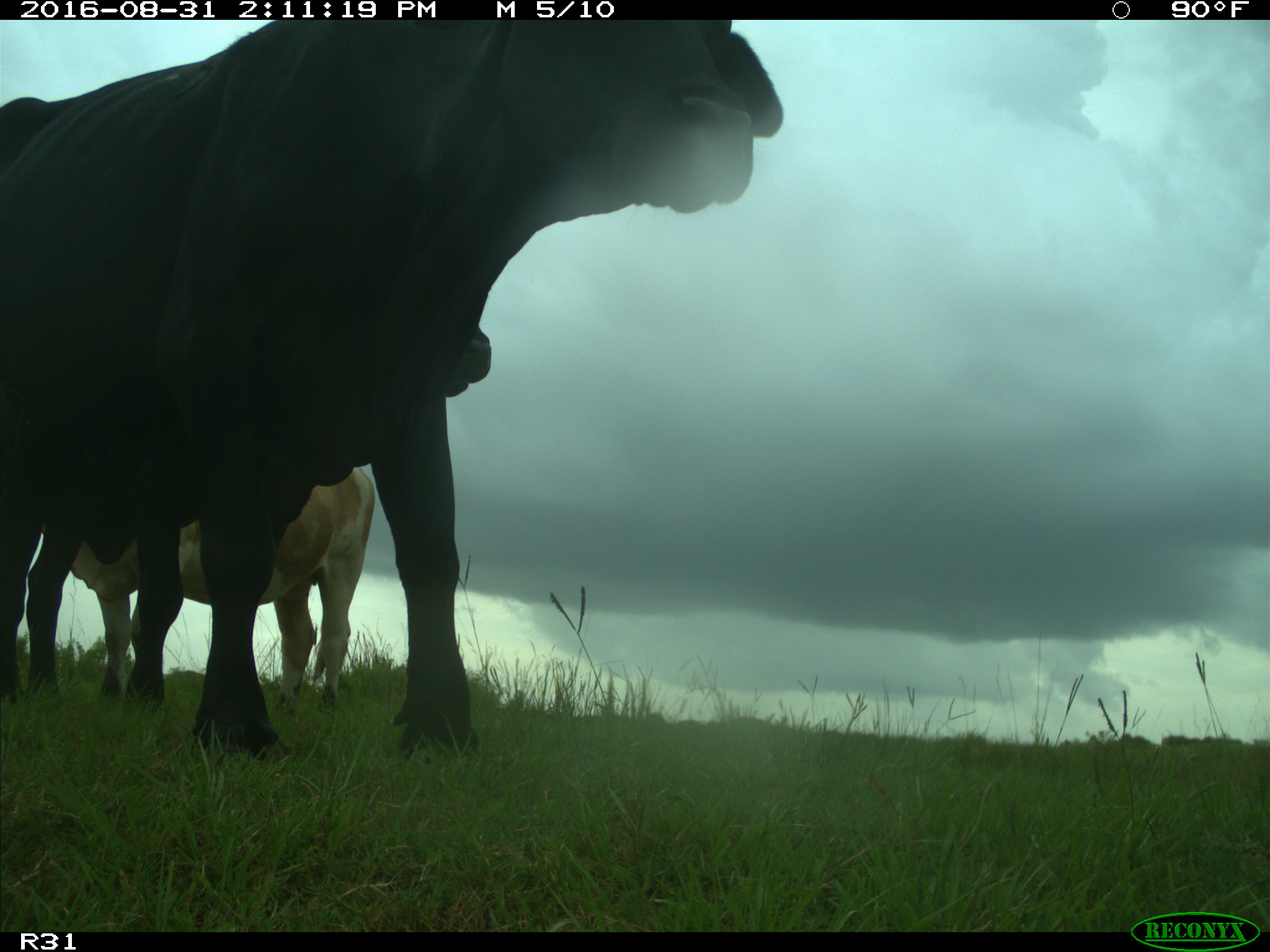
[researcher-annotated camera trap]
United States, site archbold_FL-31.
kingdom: Animalia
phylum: Chordata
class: Mammalia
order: Artiodactyla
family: Bovidae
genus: Bos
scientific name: Bos taurus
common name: domestic cow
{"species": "Bos taurus (domestic cow)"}